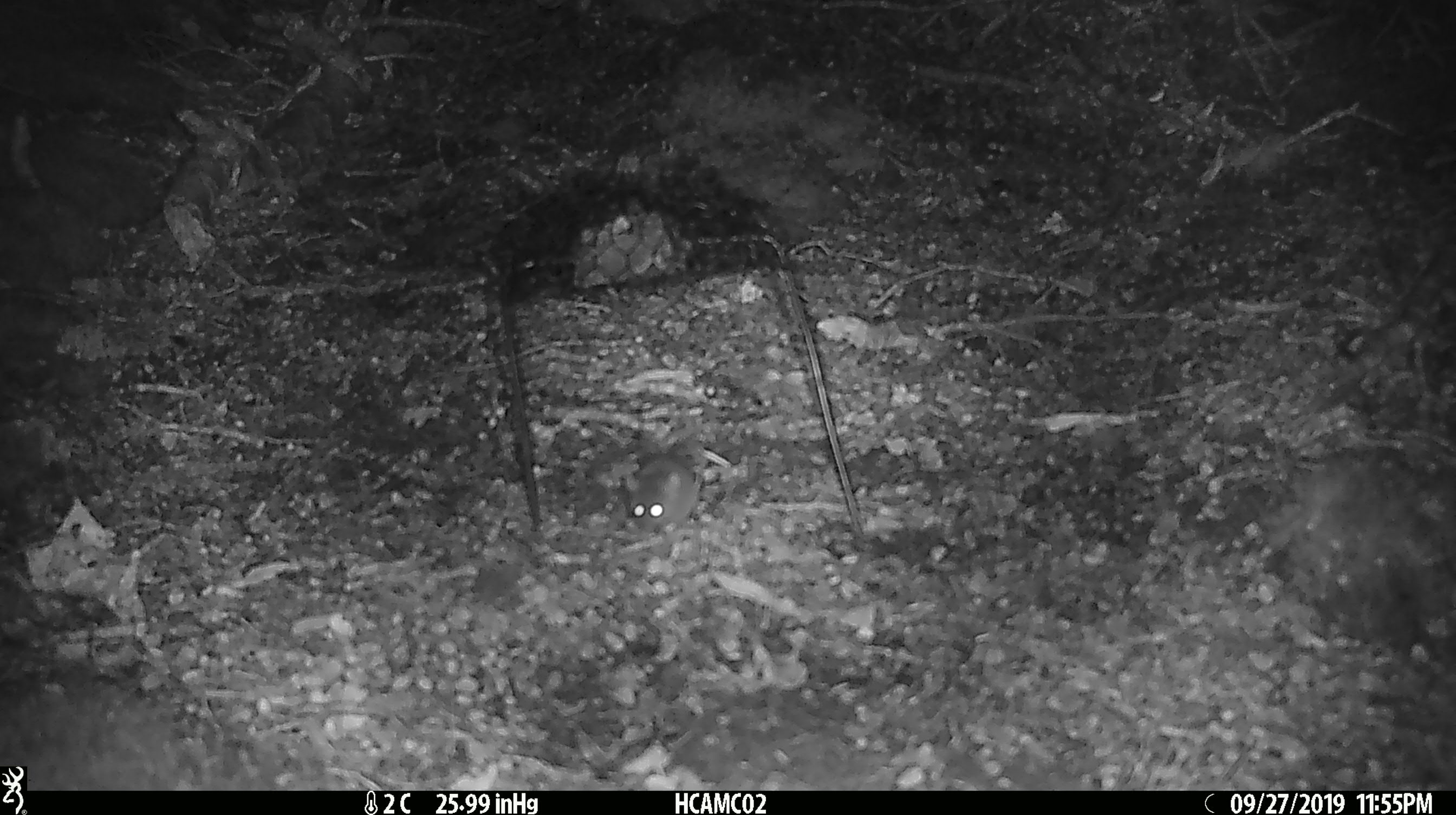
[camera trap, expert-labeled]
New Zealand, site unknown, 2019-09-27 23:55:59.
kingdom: Animalia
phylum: Chordata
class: Mammalia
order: Rodentia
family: Muridae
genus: Mus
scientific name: Mus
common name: mouse